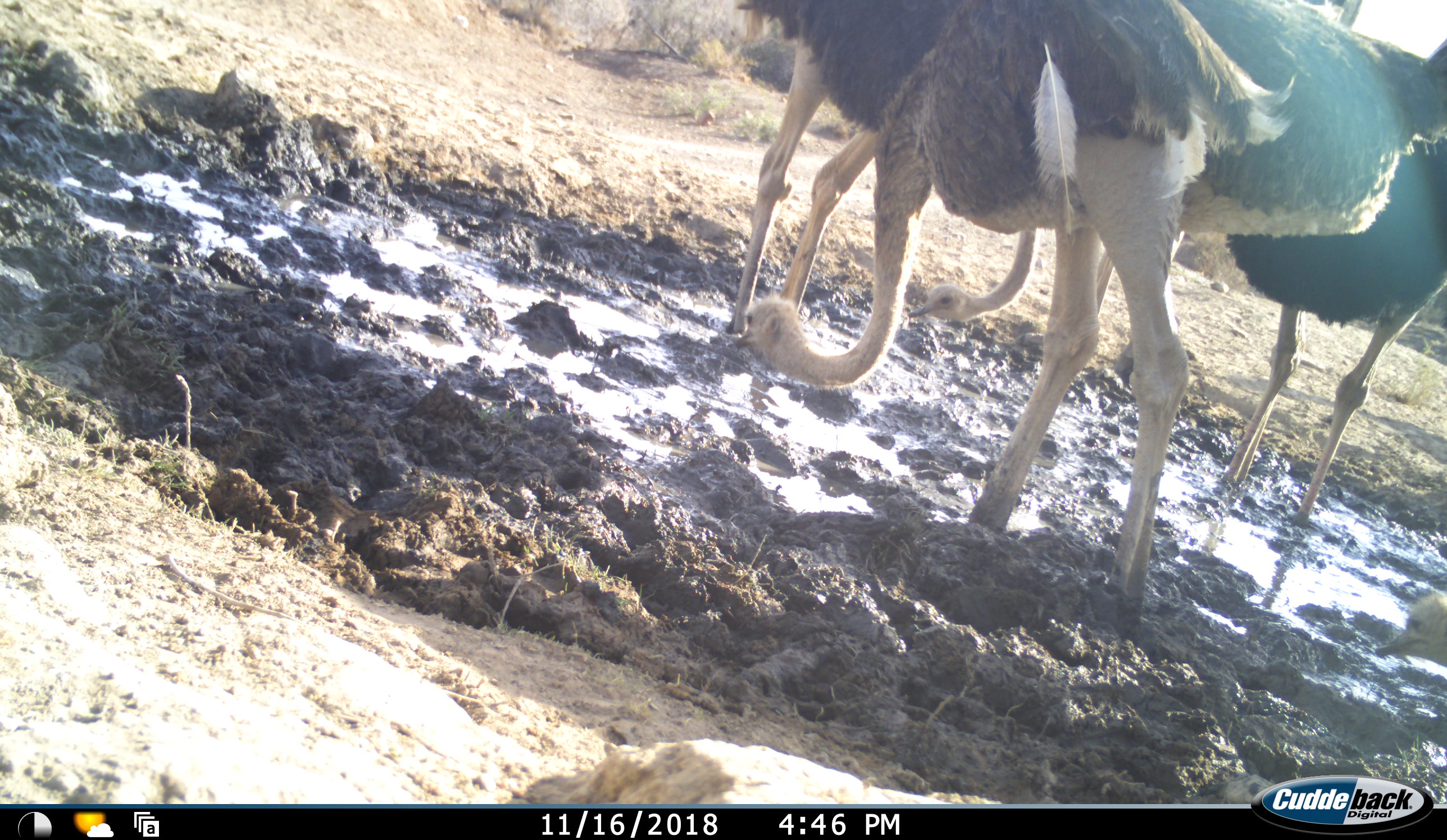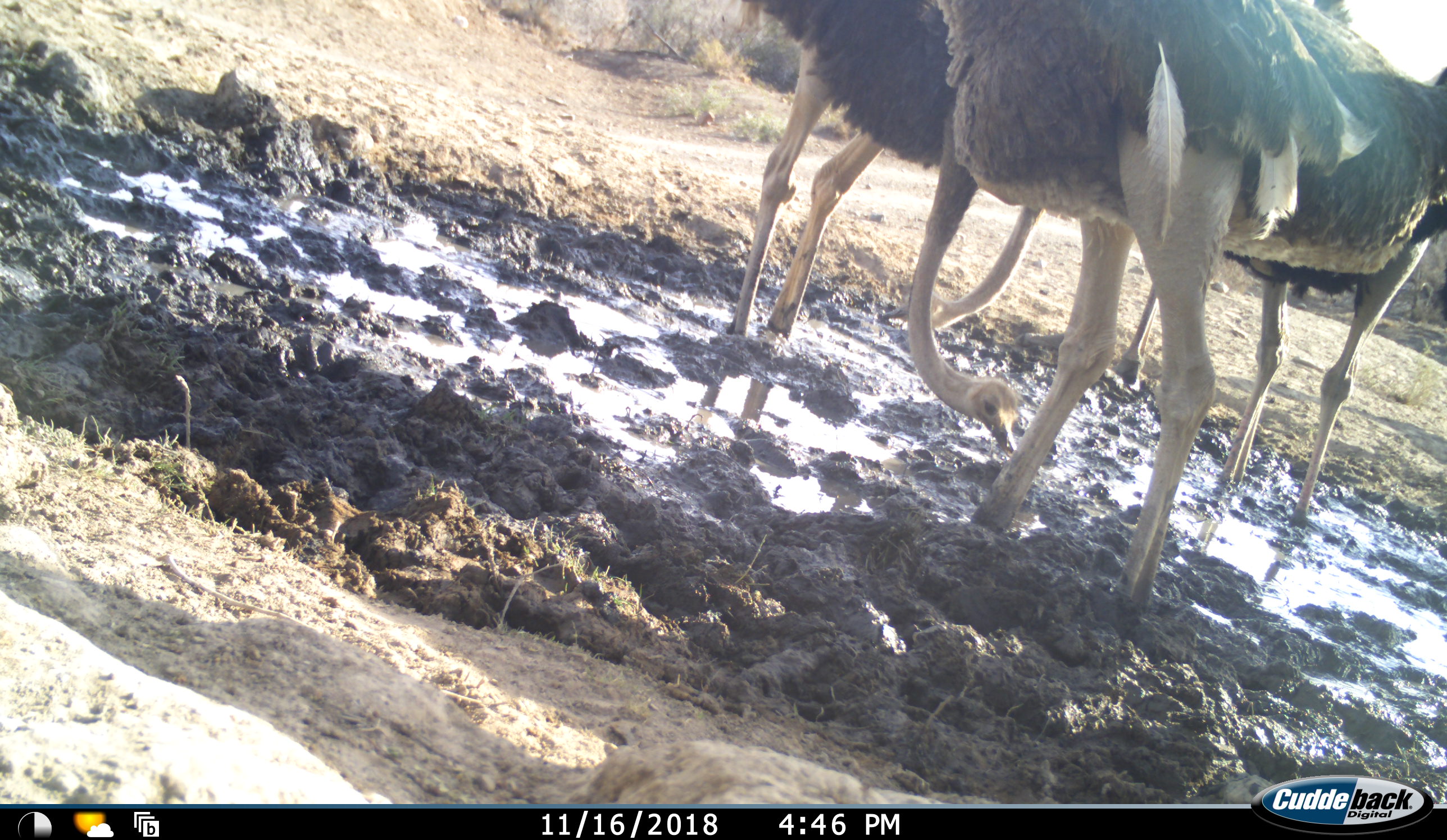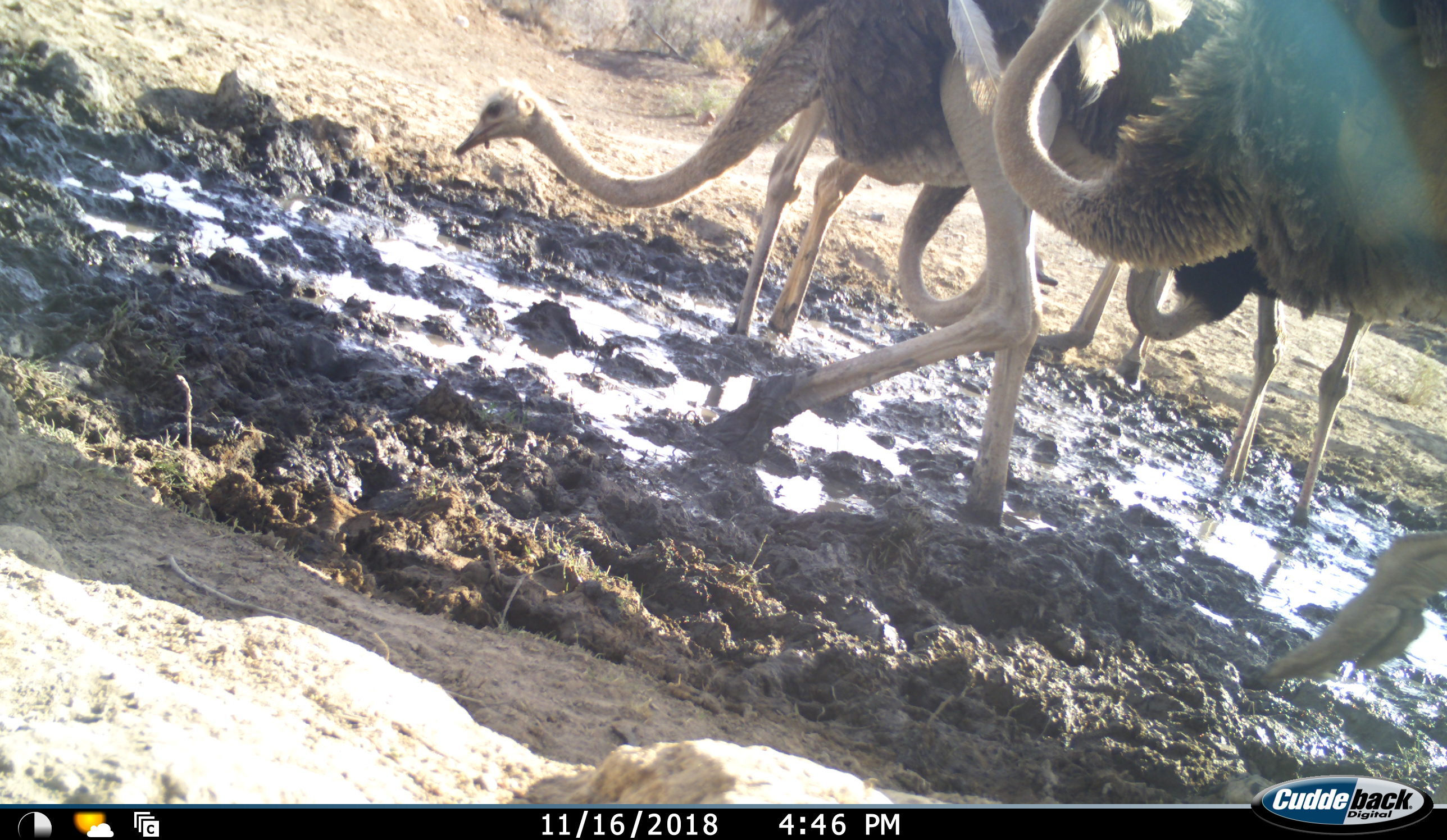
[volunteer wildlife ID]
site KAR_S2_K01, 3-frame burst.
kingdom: Animalia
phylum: Chordata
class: Aves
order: Struthioniformes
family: Struthionidae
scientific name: Struthionidae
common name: ostrich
Ostrich (Struthionidae), count 5. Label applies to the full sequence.